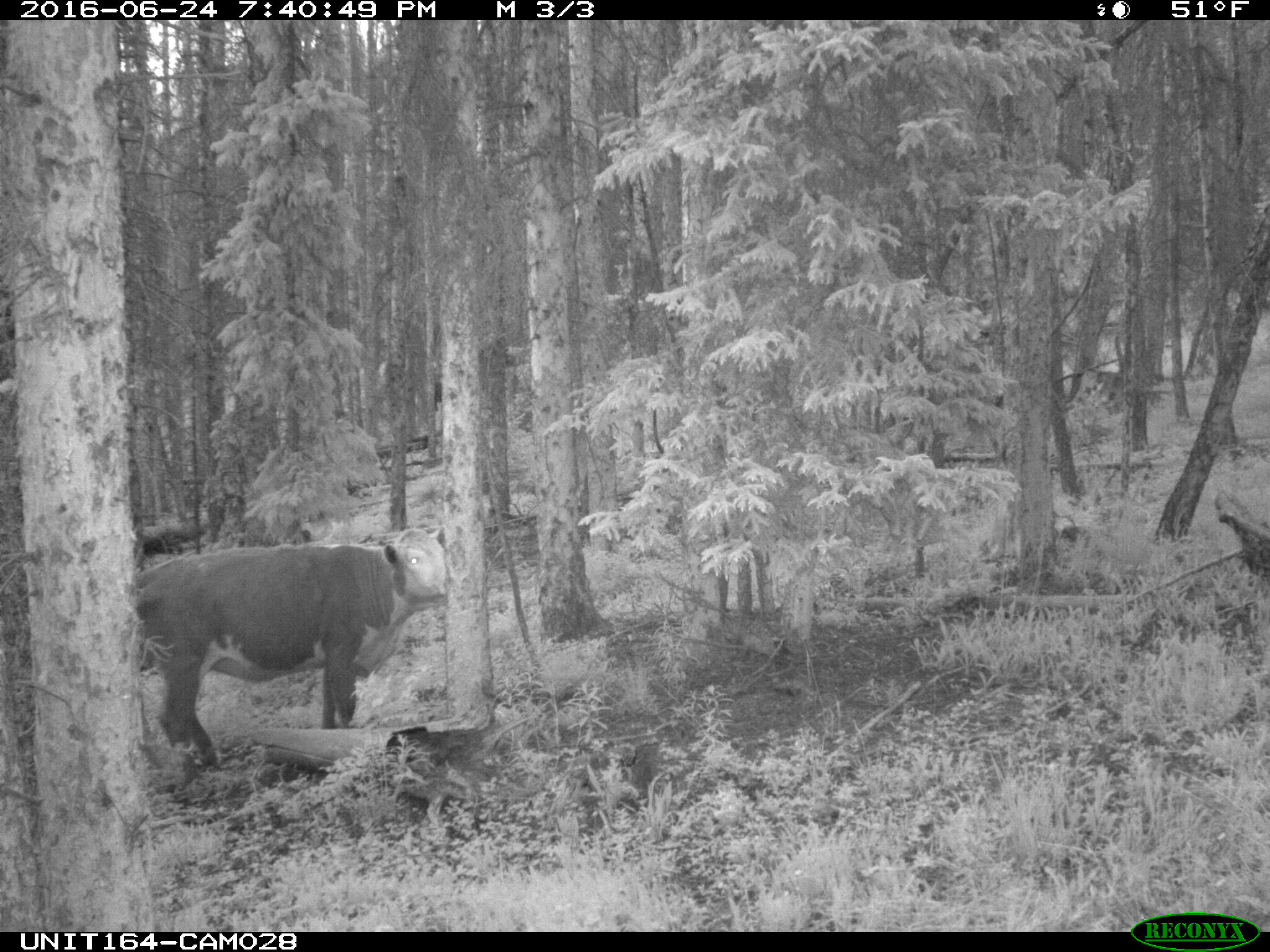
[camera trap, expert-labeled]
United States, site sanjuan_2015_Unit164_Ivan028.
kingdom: Animalia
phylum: Chordata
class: Mammalia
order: Artiodactyla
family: Bovidae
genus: Bos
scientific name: Bos taurus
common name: domestic cow